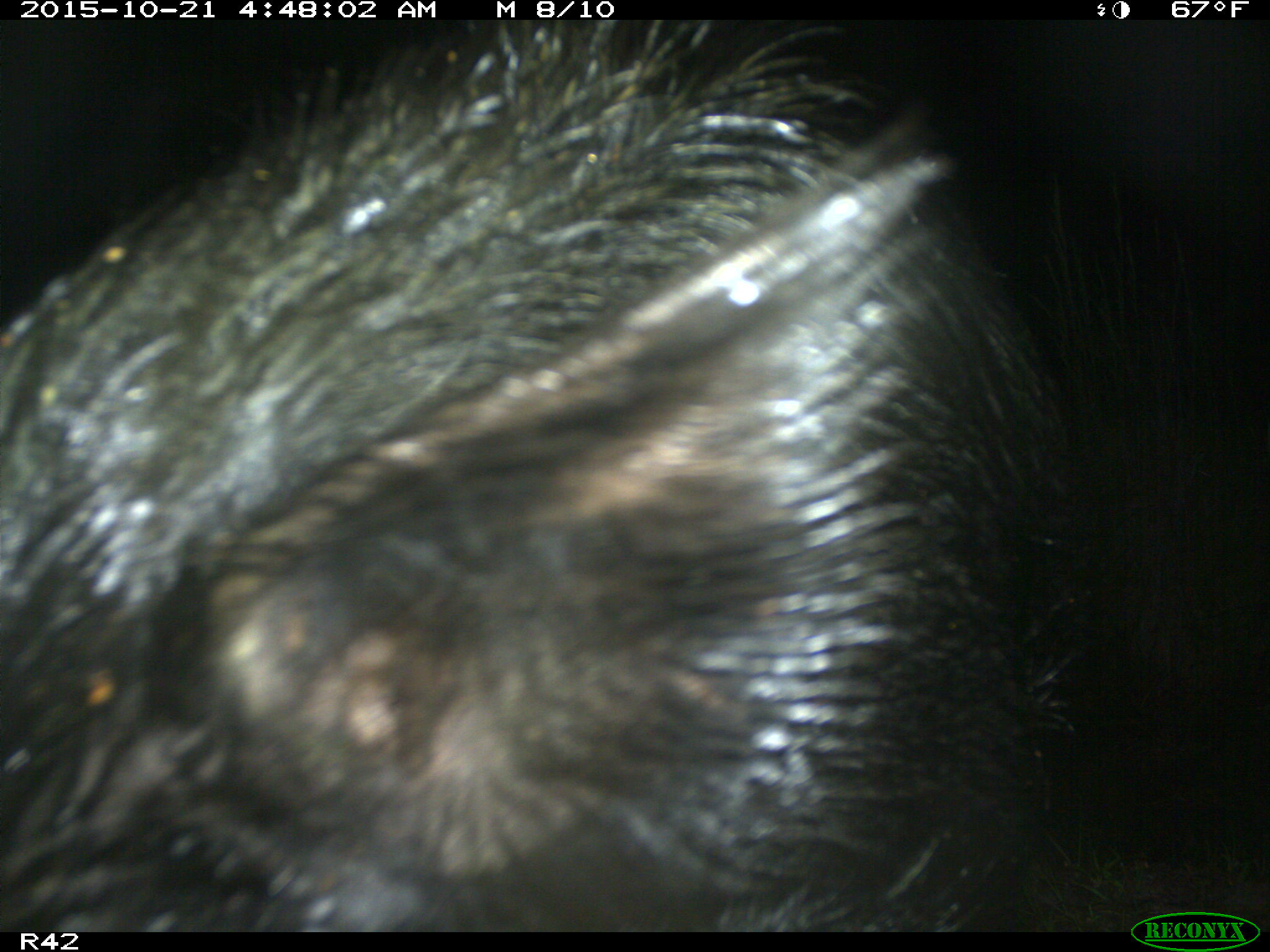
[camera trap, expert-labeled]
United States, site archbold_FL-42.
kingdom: Animalia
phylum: Chordata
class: Mammalia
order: Artiodactyla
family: Suidae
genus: Sus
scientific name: Sus scrofa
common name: wild boar